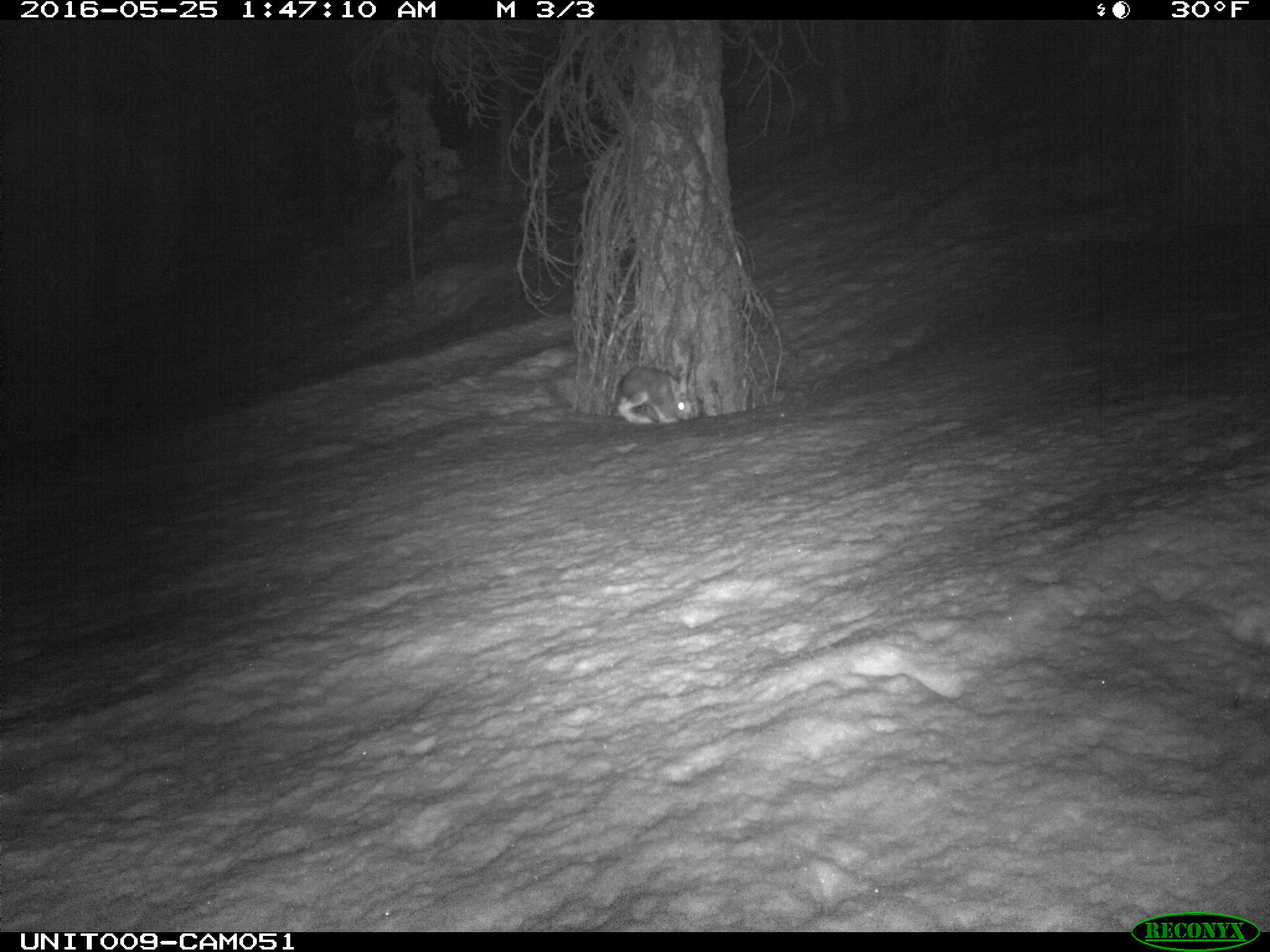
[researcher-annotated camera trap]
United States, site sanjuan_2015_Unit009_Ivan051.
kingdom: Animalia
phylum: Chordata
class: Mammalia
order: Lagomorpha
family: Leporidae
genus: Lepus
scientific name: Lepus americanus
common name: snowshoe hare